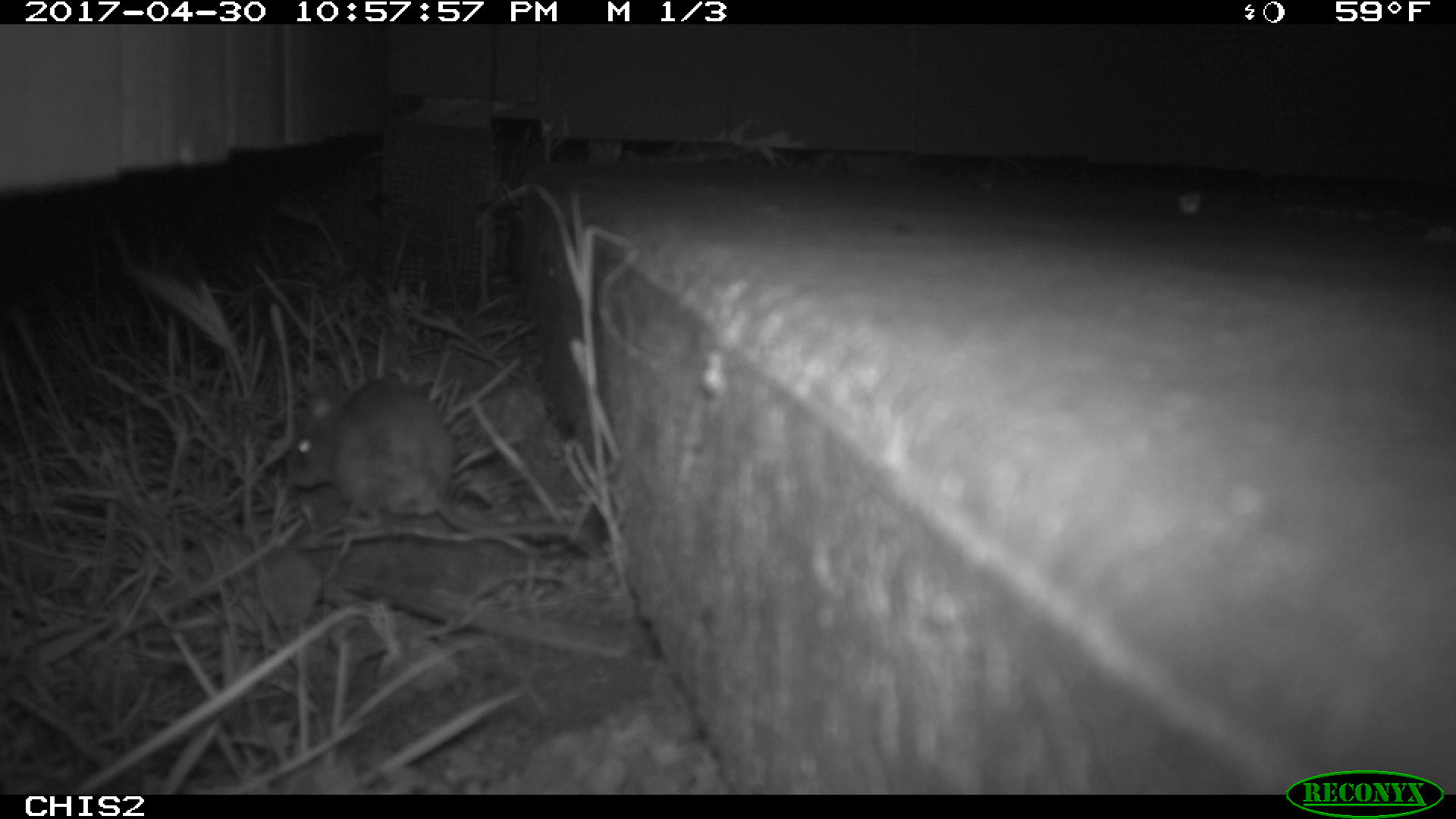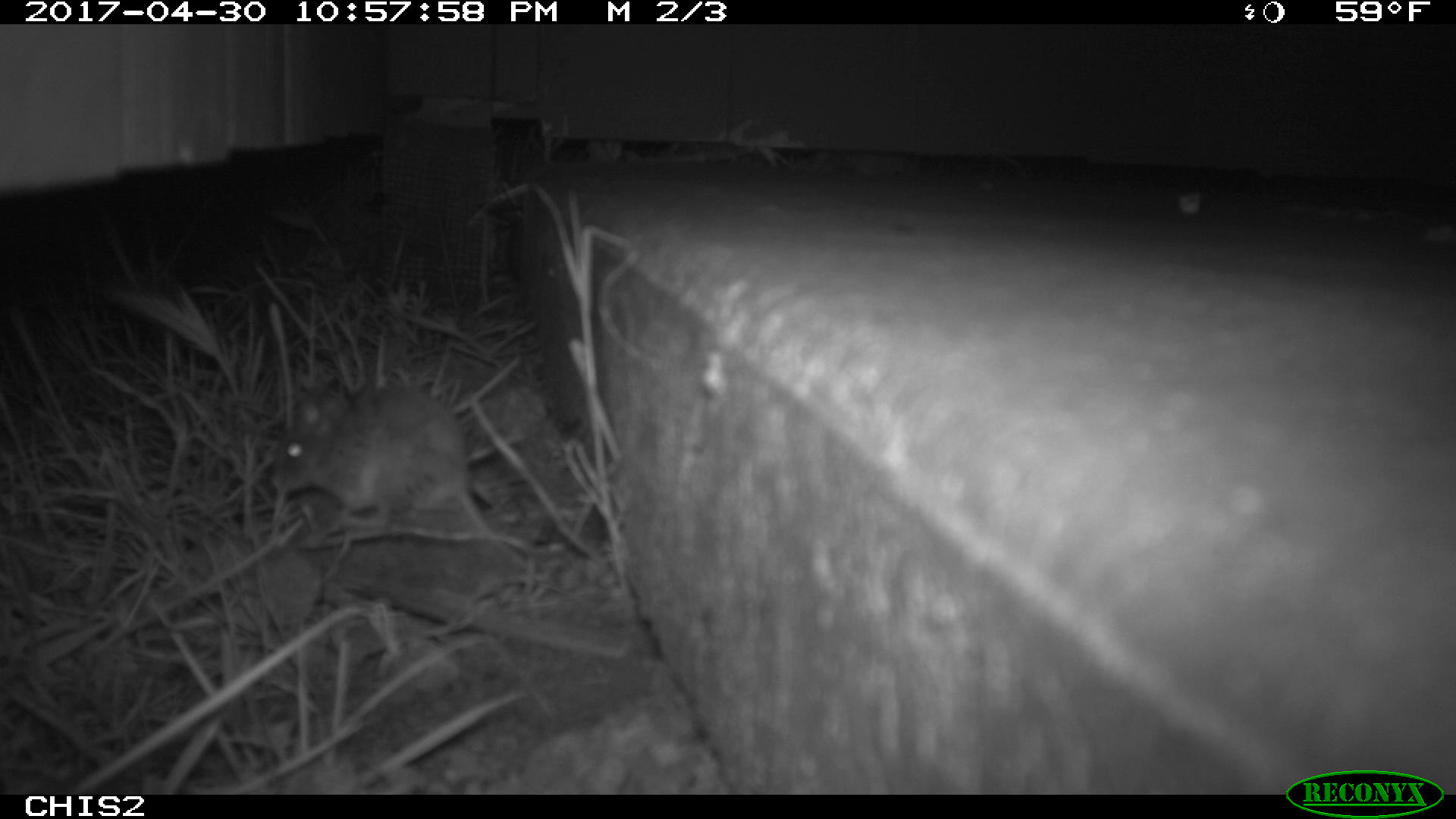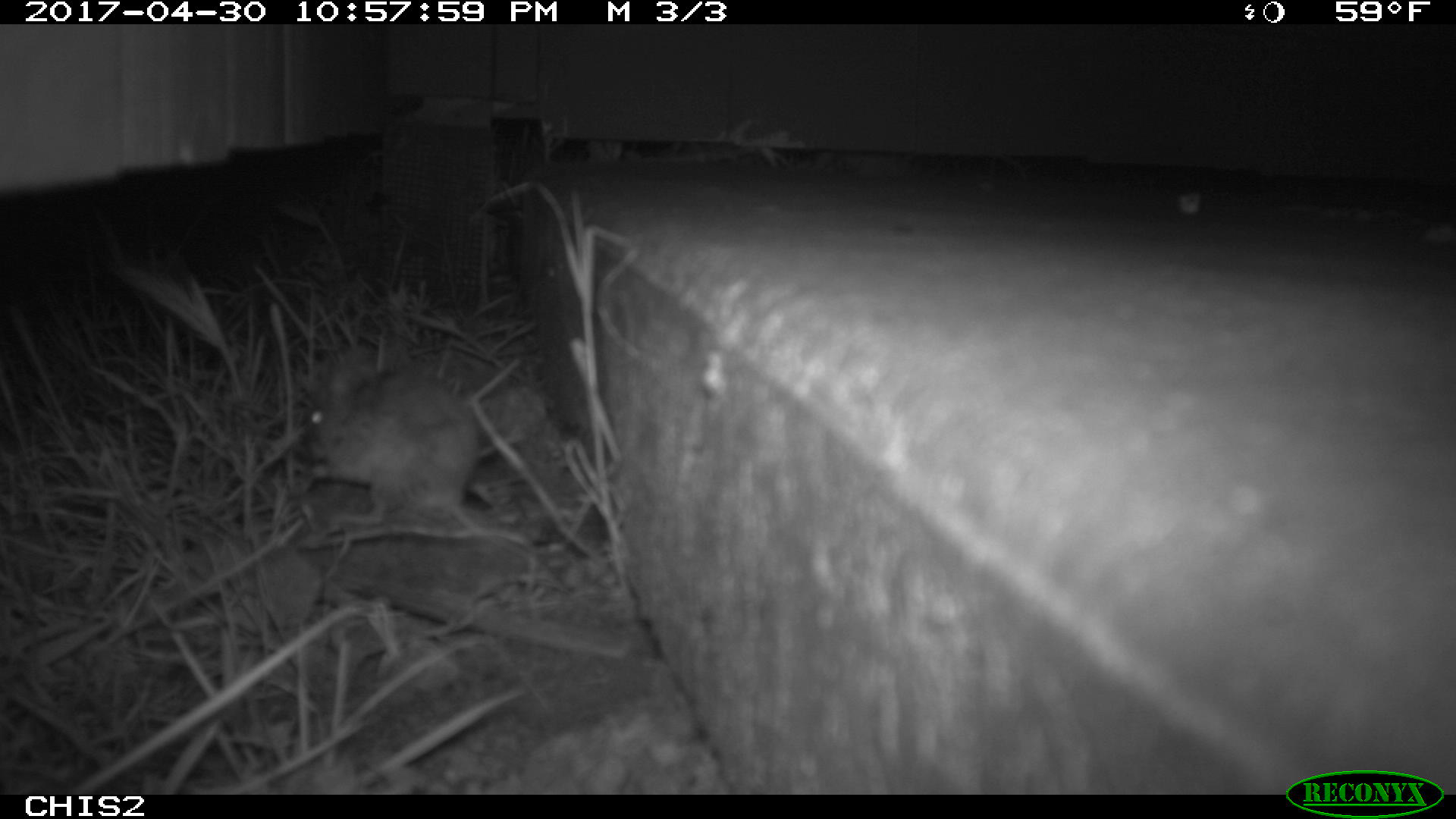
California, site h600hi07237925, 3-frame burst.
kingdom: Animalia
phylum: Chordata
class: Mammalia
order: Rodentia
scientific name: Rodentia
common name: rodent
Rodent (Rodentia).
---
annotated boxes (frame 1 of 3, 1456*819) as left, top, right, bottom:
rodent: 284, 373, 582, 533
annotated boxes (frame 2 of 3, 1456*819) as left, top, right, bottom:
rodent: 272, 383, 526, 569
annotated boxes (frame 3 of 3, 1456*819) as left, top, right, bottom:
rodent: 308, 370, 529, 556